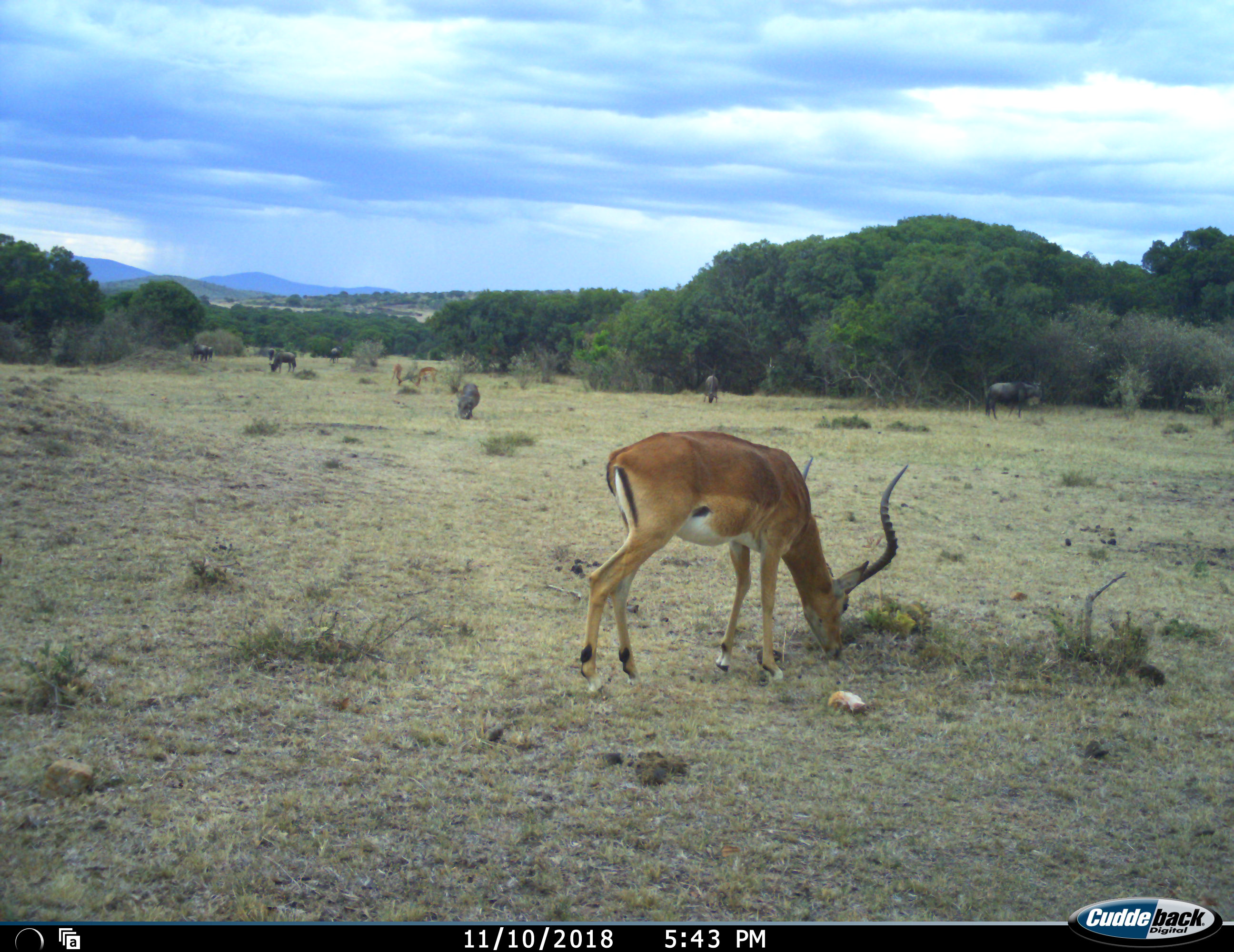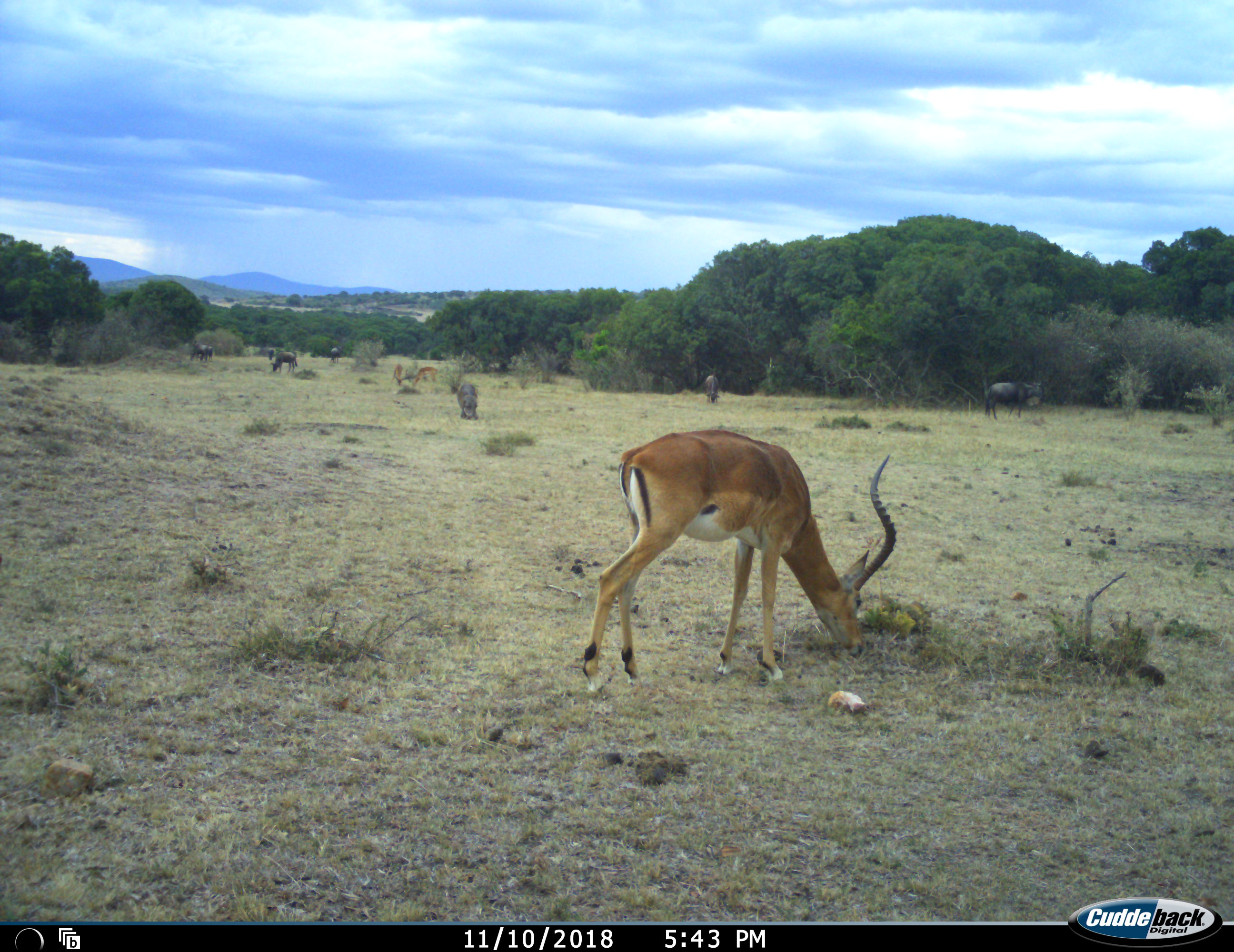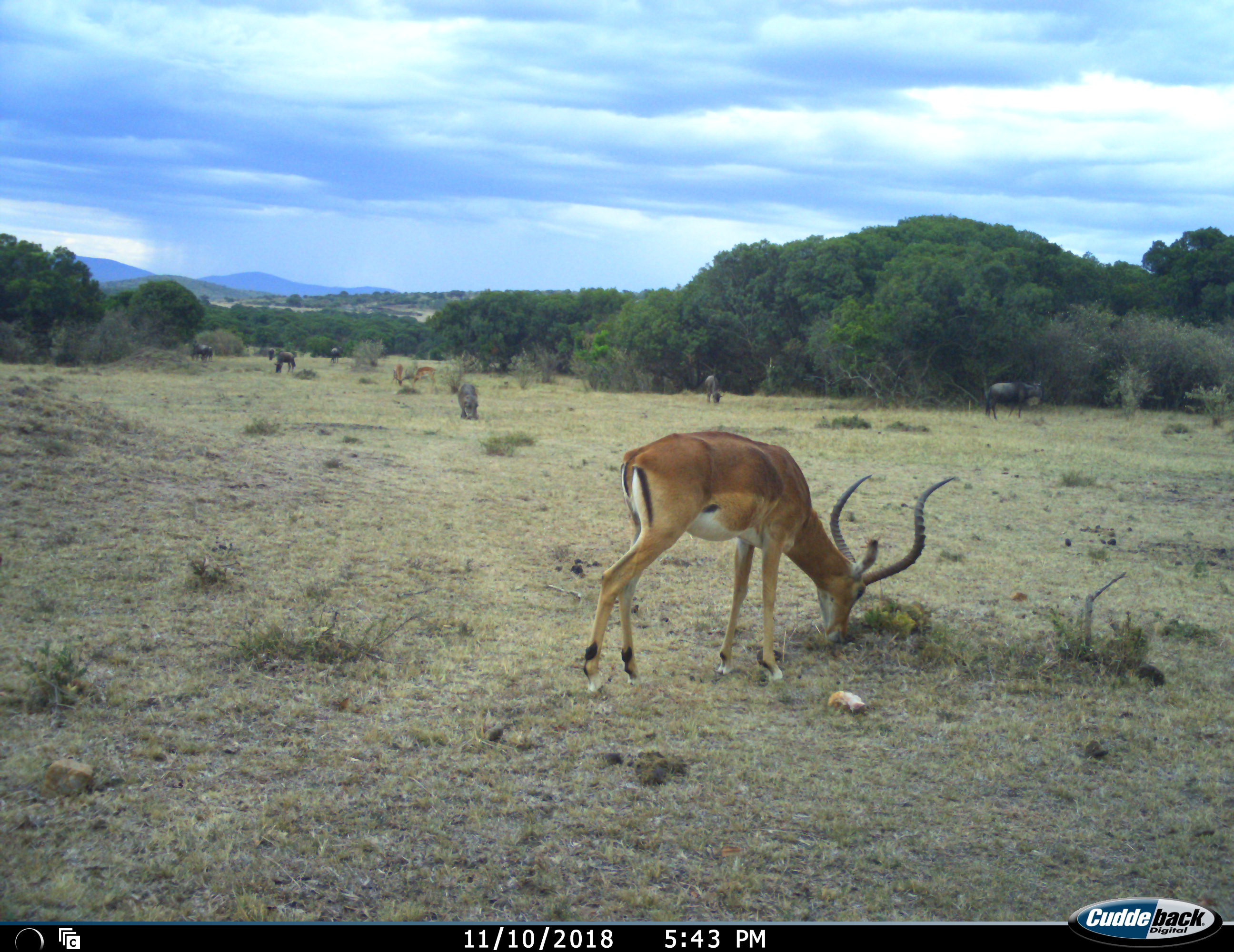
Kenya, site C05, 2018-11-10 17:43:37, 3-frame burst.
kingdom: Animalia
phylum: Chordata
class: Mammalia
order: Artiodactyla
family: Bovidae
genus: Aepyceros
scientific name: Aepyceros melampus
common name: impala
Impala (Aepyceros melampus), count 3. Behavior (volunteer vote fractions): standing 30%, resting 0%, moving 0%, interacting 10%. Young present (vote fraction): 0%. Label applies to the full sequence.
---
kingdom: Animalia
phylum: Chordata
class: Mammalia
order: Artiodactyla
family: Bovidae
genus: Connochaetes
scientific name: Connochaetes taurinus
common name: common wildebeest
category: wildebeest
Wildebeest (common wildebeest) (Connochaetes taurinus), count 6. Behavior (volunteer vote fractions): standing 43%, resting 0%, moving 0%, interacting 0%. Young present (vote fraction): 0%. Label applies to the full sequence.